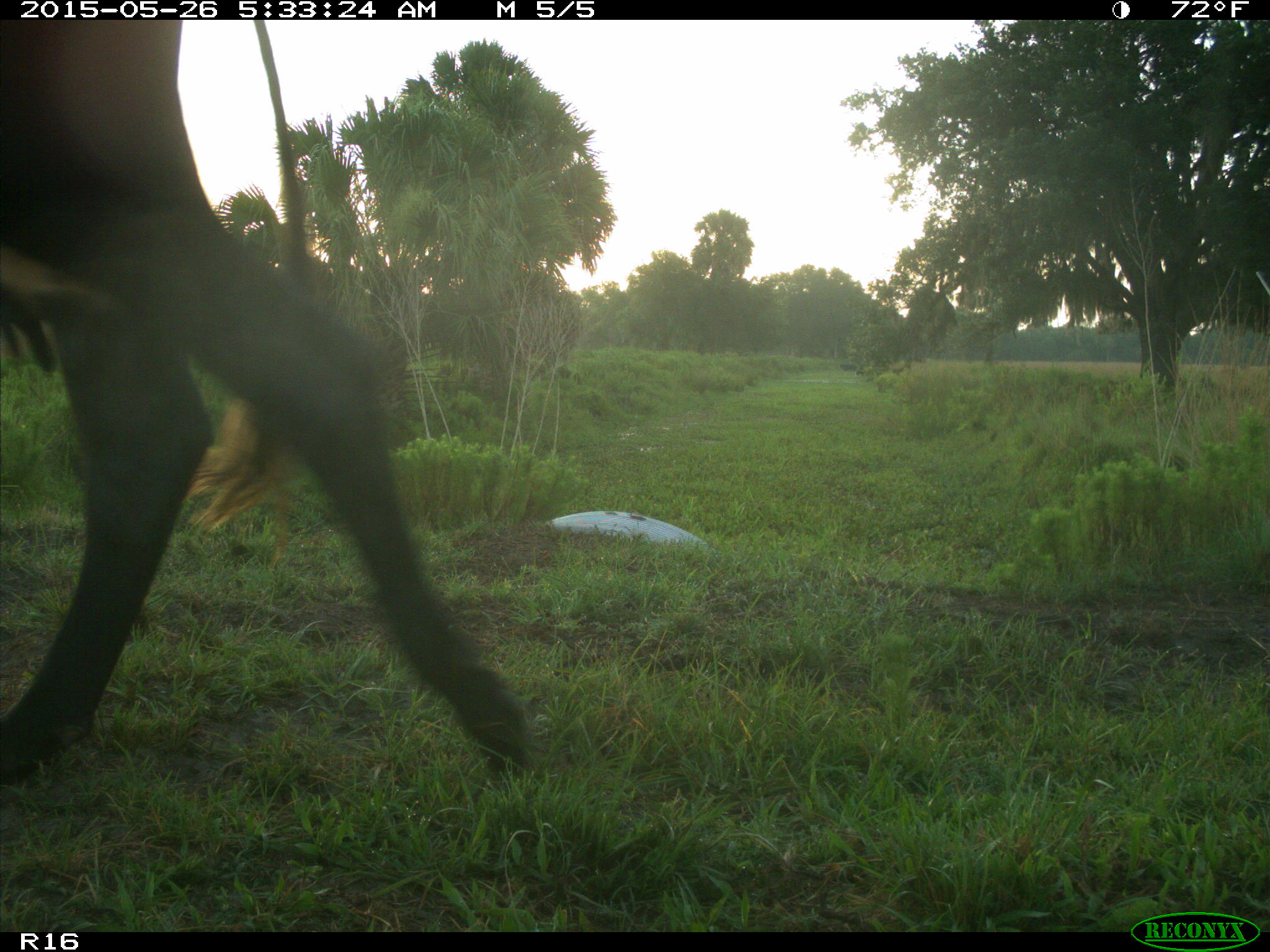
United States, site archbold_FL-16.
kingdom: Animalia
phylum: Chordata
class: Mammalia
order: Artiodactyla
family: Bovidae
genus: Bos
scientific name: Bos taurus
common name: domestic cow